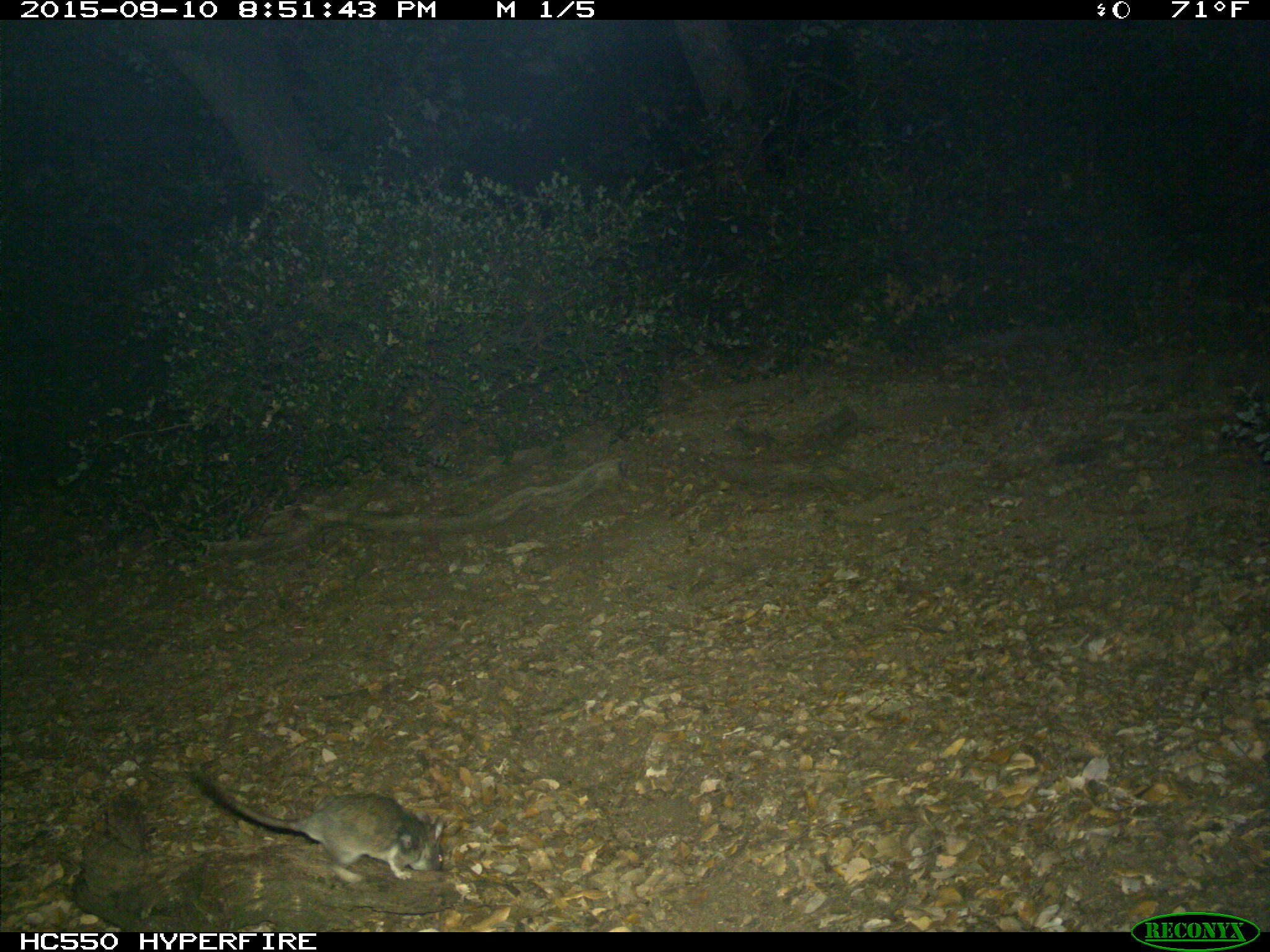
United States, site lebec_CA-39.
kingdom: Animalia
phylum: Chordata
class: Mammalia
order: Rodentia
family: Cricetidae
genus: Neotoma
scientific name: Neotoma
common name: pack rat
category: unidentified pack rat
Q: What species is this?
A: Unidentified pack rat (pack rat) (Neotoma).